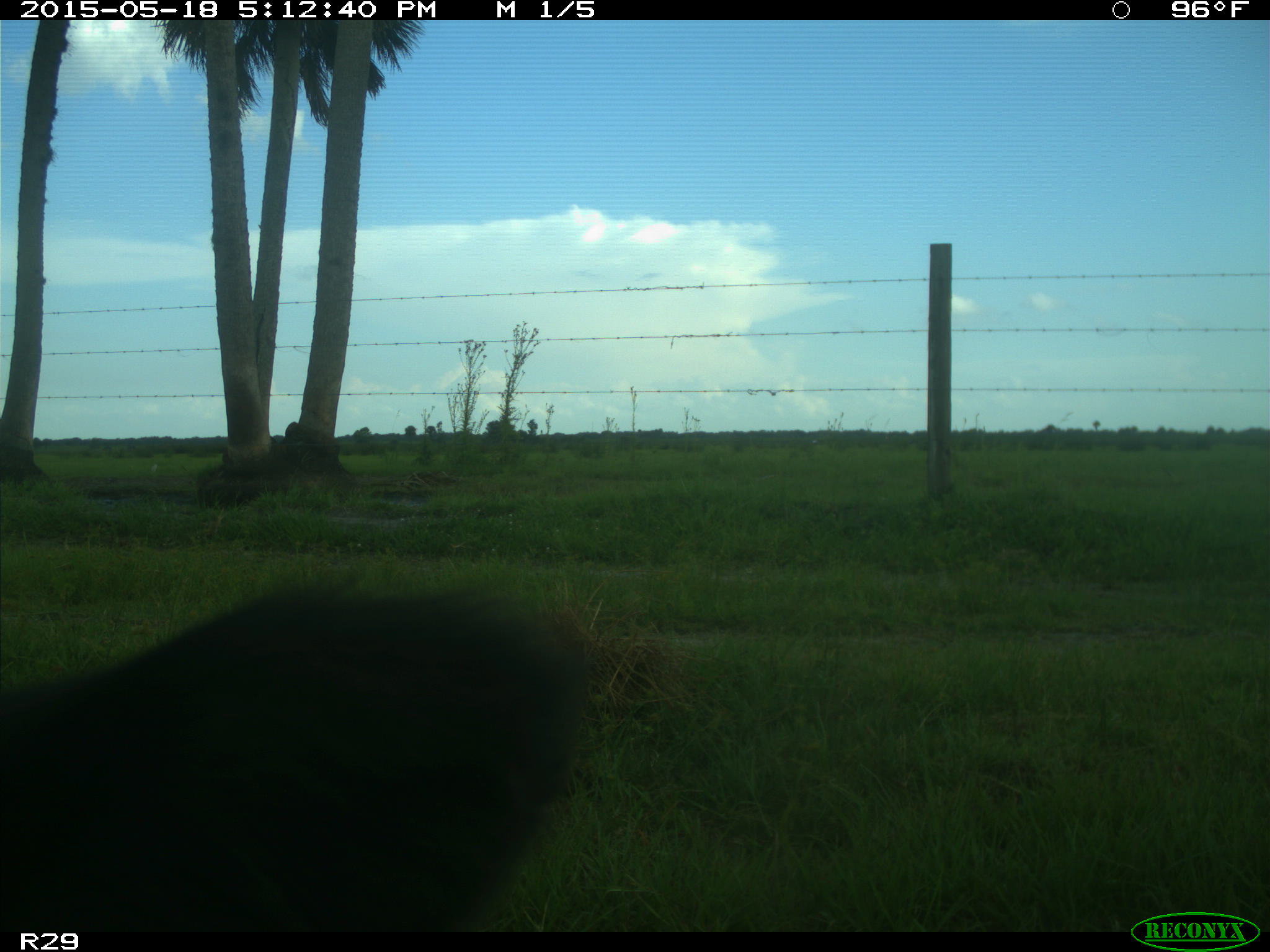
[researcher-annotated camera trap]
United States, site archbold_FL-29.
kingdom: Animalia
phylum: Chordata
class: Mammalia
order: Artiodactyla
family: Bovidae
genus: Bos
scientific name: Bos taurus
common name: domestic cow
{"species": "Bos taurus (domestic cow)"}